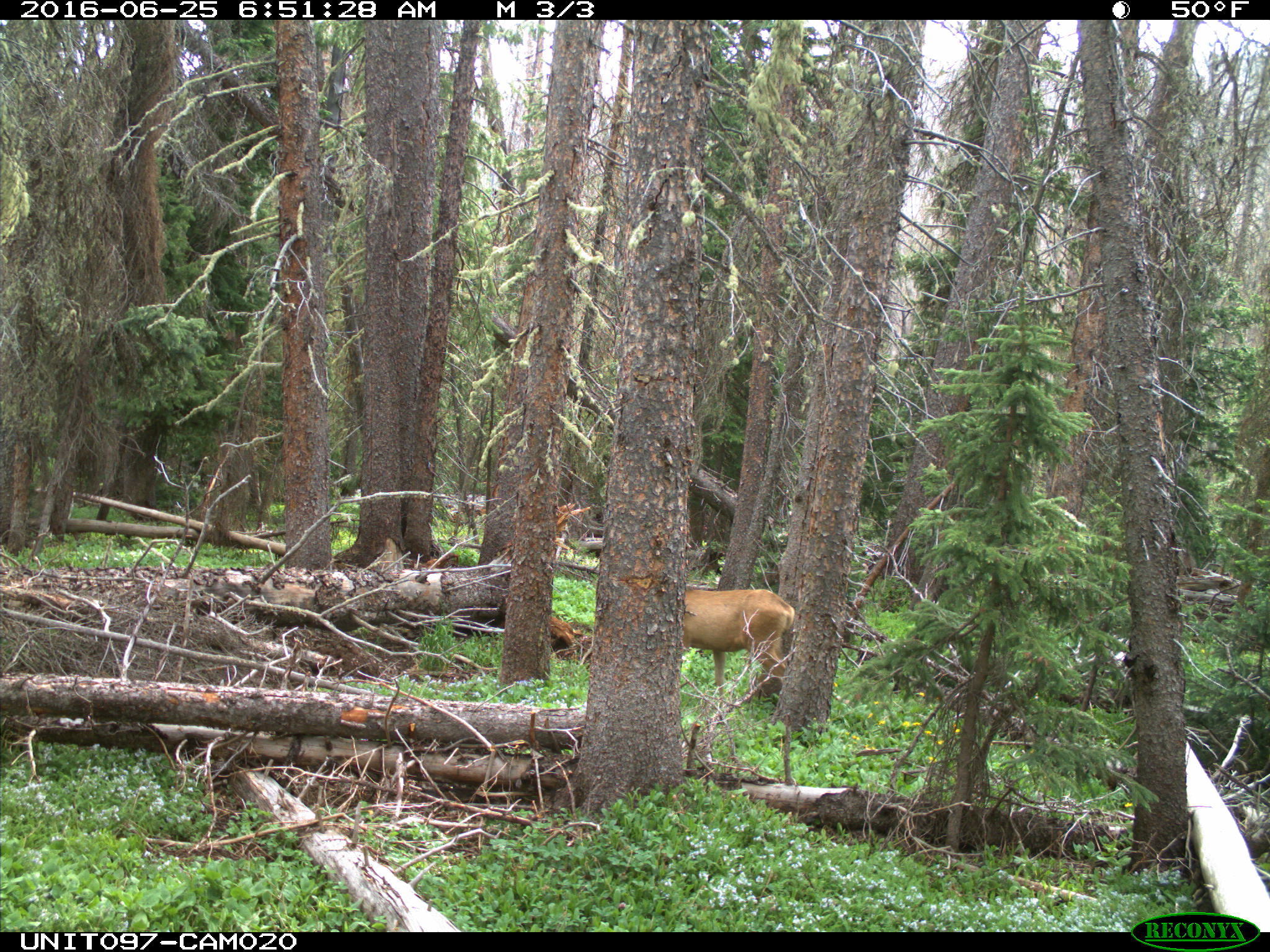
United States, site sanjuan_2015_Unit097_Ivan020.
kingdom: Animalia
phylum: Chordata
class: Mammalia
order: Artiodactyla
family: Cervidae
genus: Odocoileus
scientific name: Odocoileus hemionus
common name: mule deer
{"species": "Odocoileus hemionus (mule deer)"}